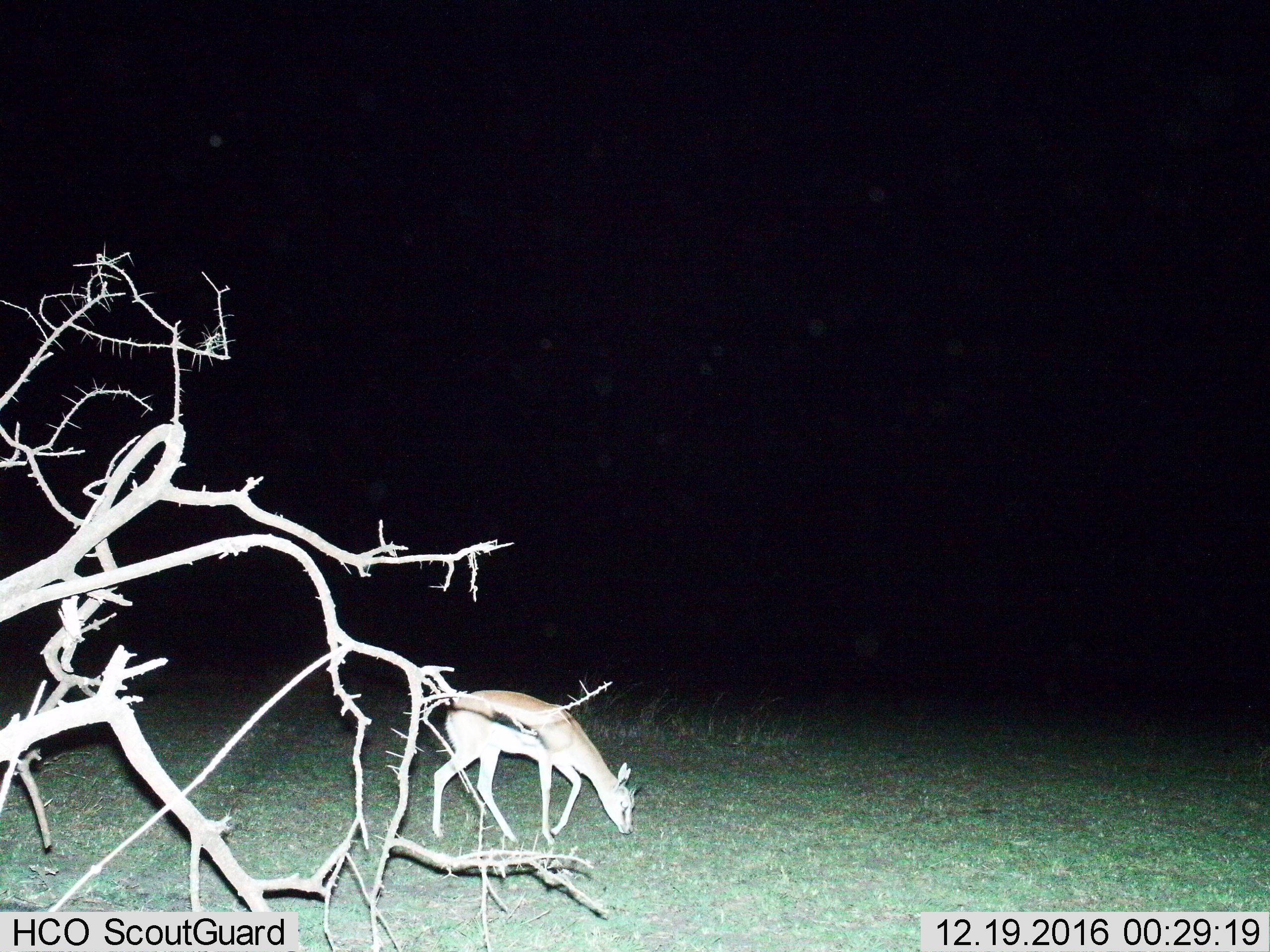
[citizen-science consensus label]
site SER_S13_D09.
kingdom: Animalia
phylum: Chordata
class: Mammalia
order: Artiodactyla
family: Bovidae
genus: Eudorcas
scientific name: Eudorcas thomsonii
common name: thomson's gazelle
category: gazellethomsons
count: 1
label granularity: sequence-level